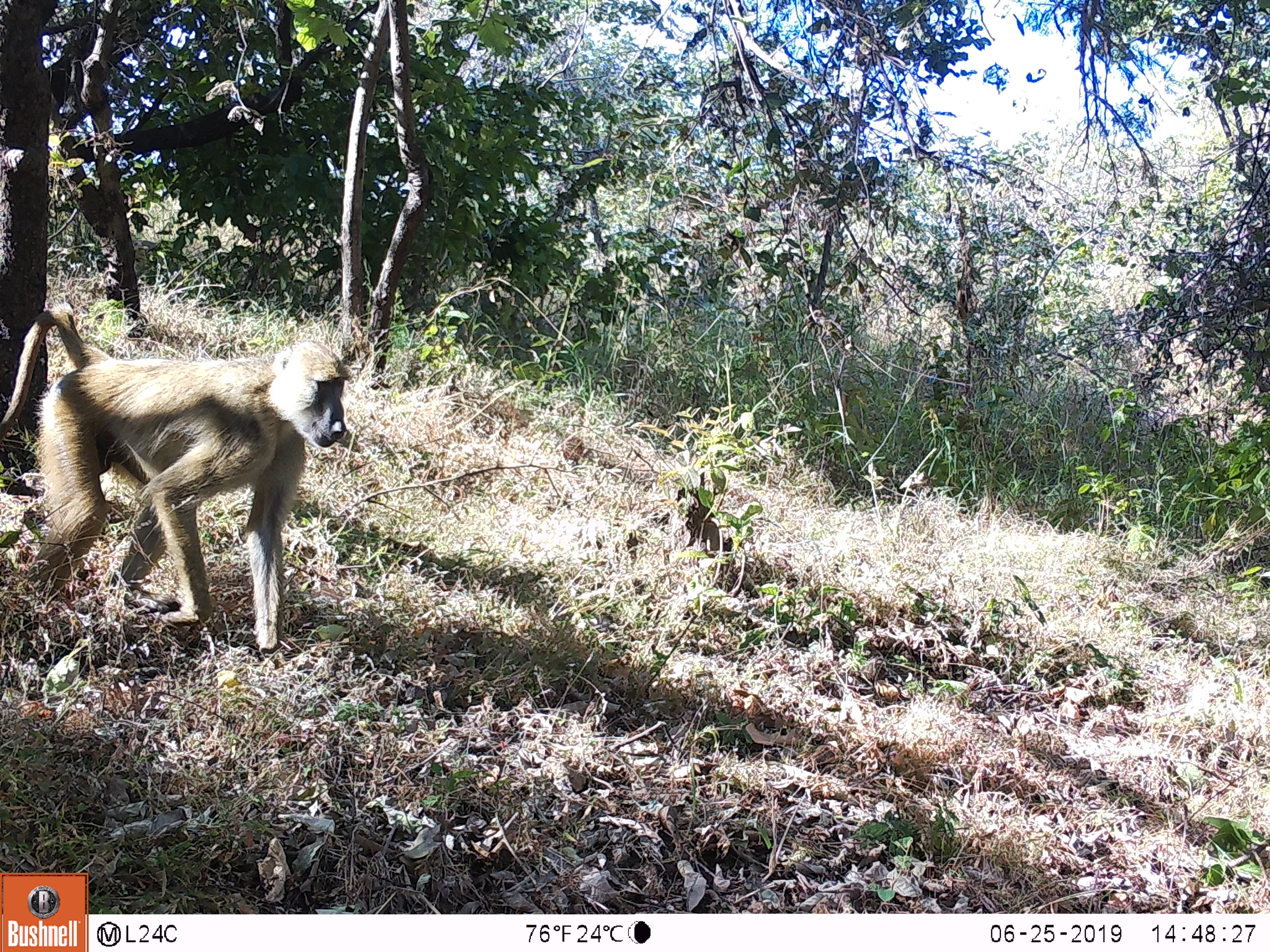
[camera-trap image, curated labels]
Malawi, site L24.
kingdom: Animalia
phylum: Chordata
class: Mammalia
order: Primates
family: Cercopithecidae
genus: Papio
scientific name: Papio cynocephalus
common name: yellow baboon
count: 1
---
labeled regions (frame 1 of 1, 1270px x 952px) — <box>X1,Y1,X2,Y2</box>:
yellow baboon: <box>7,305,355,659</box>